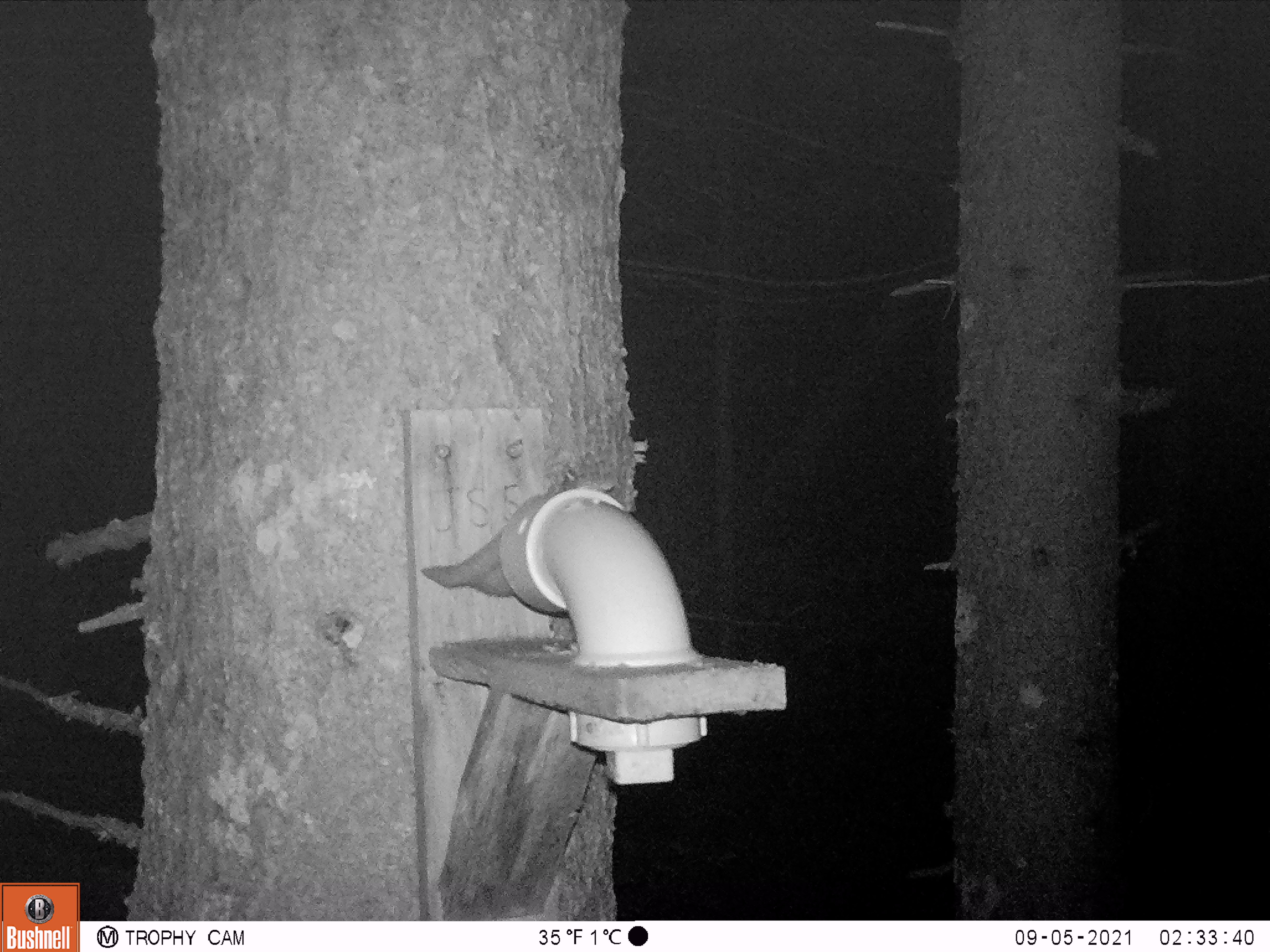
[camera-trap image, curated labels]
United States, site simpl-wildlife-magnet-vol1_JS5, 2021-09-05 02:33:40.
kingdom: Animalia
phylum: Chordata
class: Mammalia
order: Rodentia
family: Sciuridae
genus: Glaucomys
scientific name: Glaucomys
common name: flying squirrel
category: flying squirrel sp.